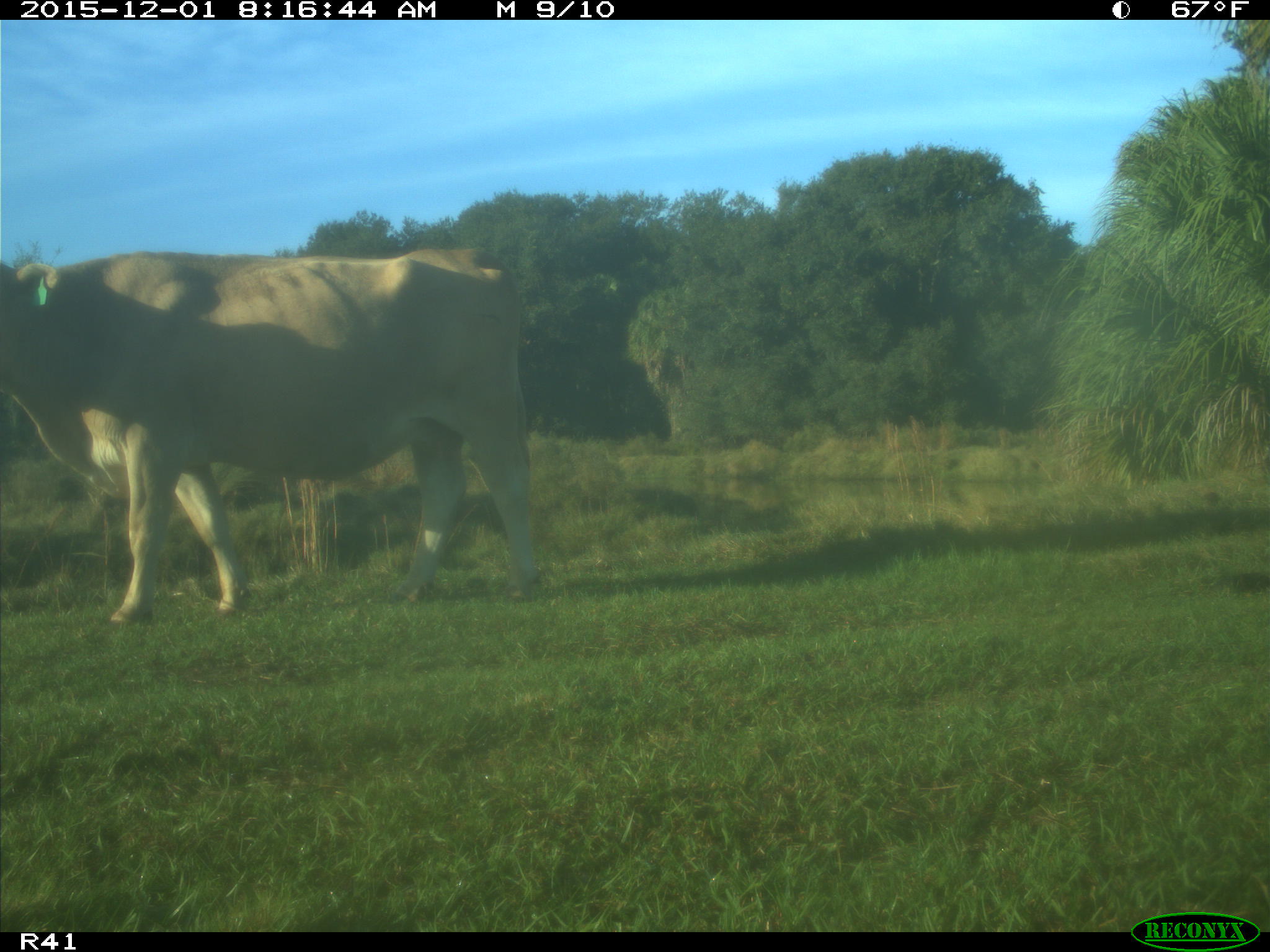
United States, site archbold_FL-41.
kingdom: Animalia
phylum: Chordata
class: Mammalia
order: Artiodactyla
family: Bovidae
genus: Bos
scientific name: Bos taurus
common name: domestic cow